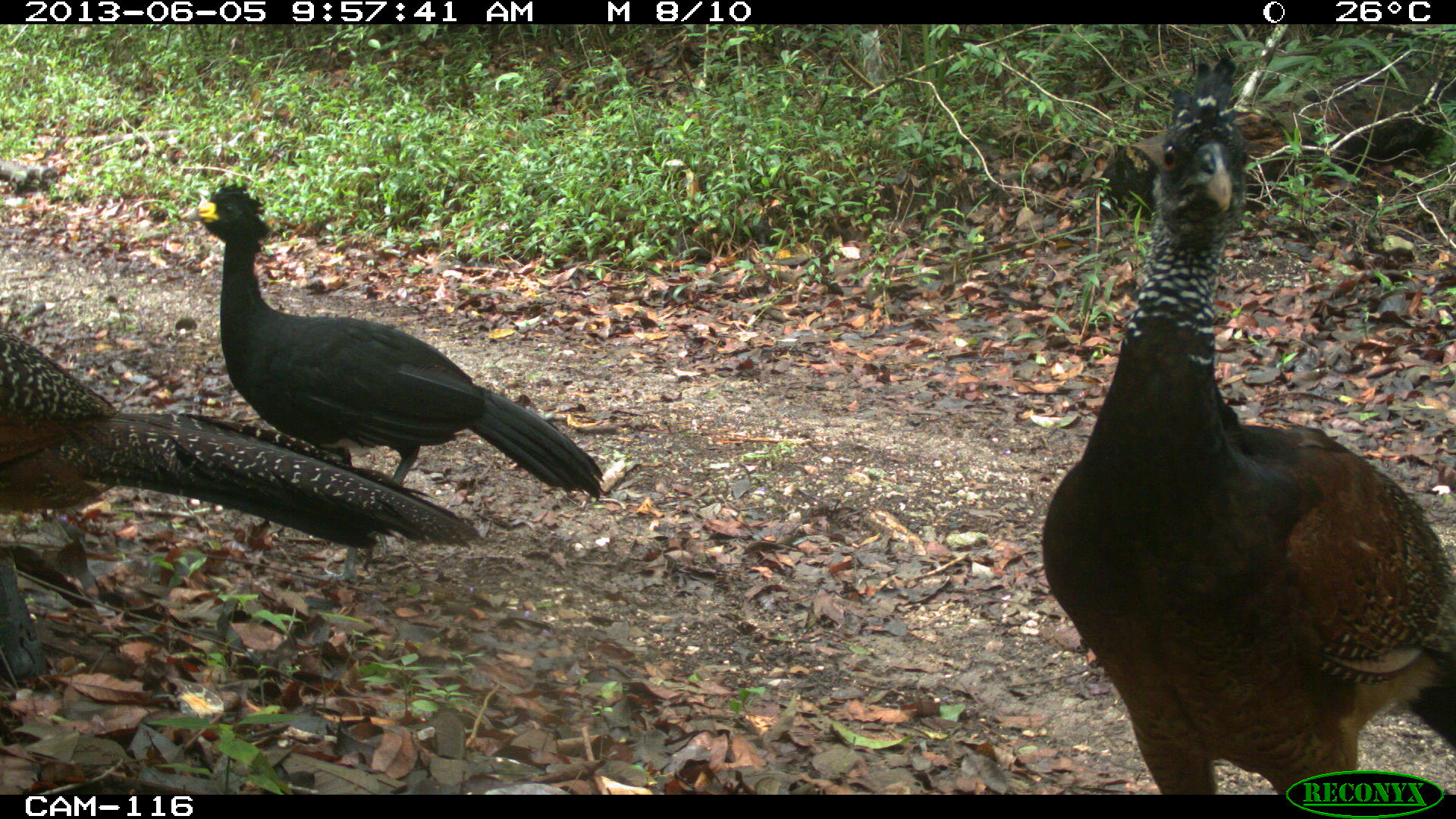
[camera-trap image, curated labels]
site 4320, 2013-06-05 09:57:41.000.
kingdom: Animalia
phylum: Chordata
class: Aves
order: Galliformes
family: Cracidae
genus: Crax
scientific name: Crax rubra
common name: great curassow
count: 3